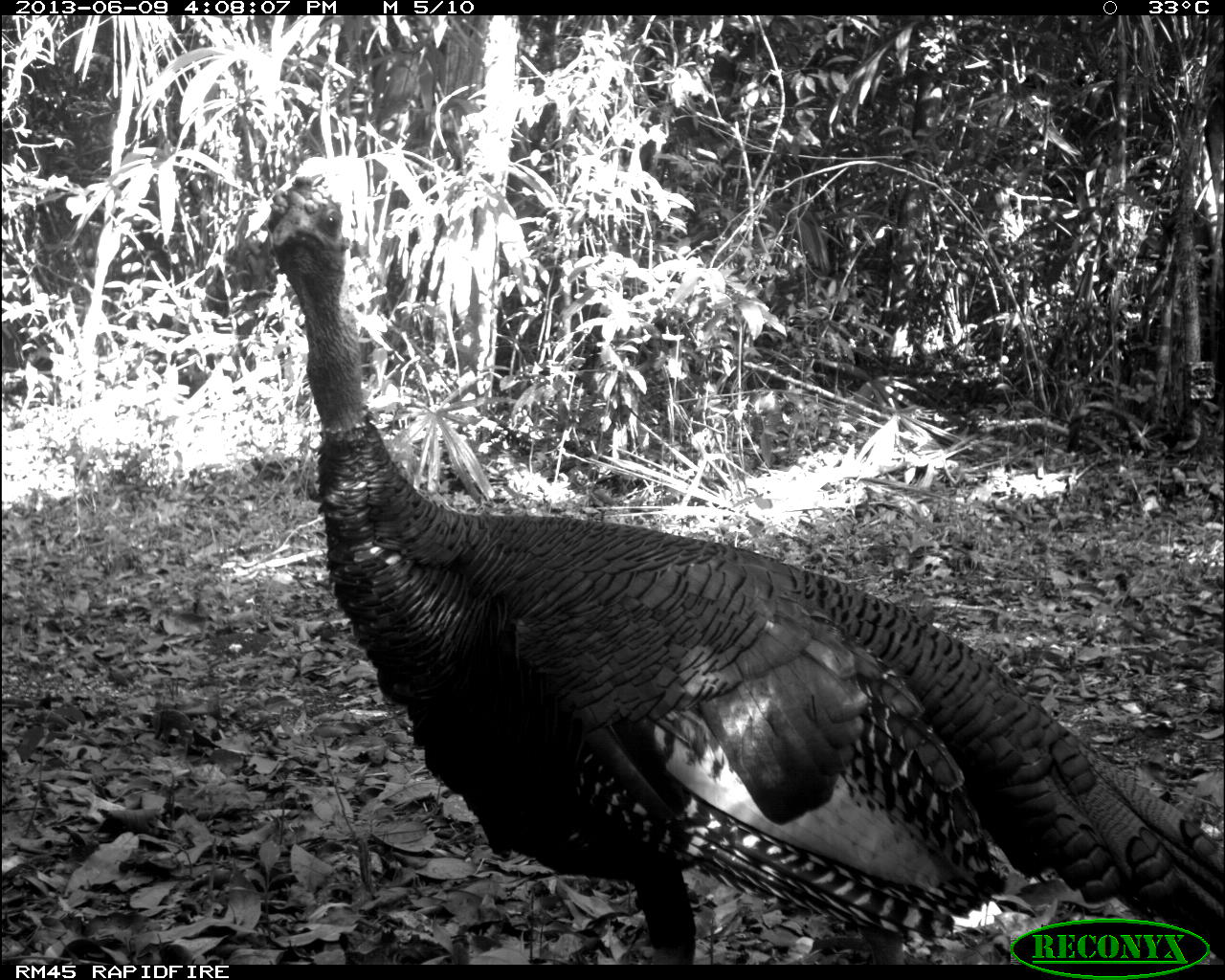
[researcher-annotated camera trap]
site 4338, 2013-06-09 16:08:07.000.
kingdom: Animalia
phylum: Chordata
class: Aves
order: Galliformes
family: Phasianidae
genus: Meleagris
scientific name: Meleagris ocellata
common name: ocellated turkey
Meleagris ocellata (ocellated turkey), count 1, sex male.